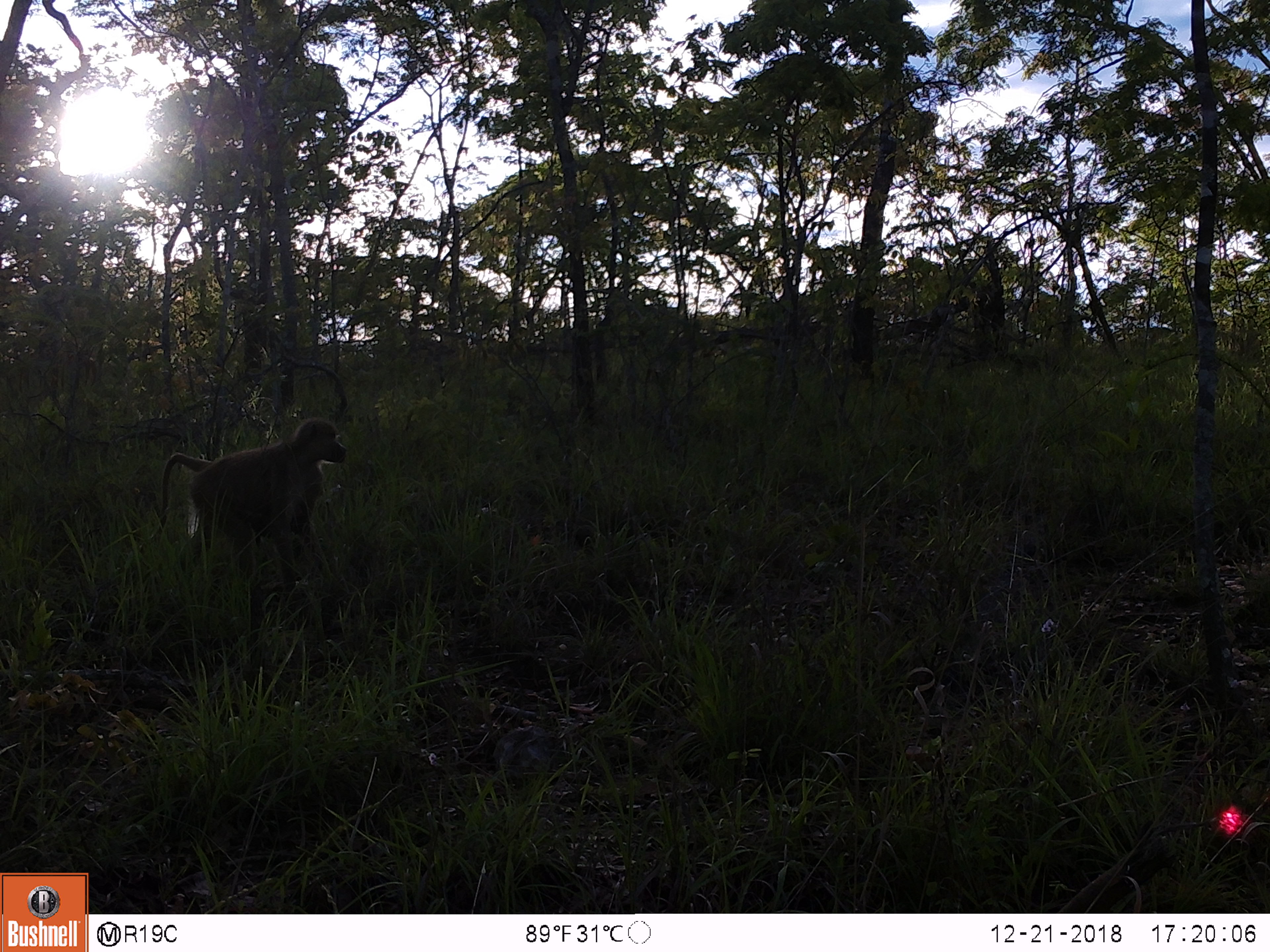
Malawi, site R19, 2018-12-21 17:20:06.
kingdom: Animalia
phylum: Chordata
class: Mammalia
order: Artiodactyla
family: Bovidae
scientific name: Antilopinae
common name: small antelope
Small antelope (Antilopinae), count 1.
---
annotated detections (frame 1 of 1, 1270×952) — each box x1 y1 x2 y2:
small antelope: 143 402 362 594